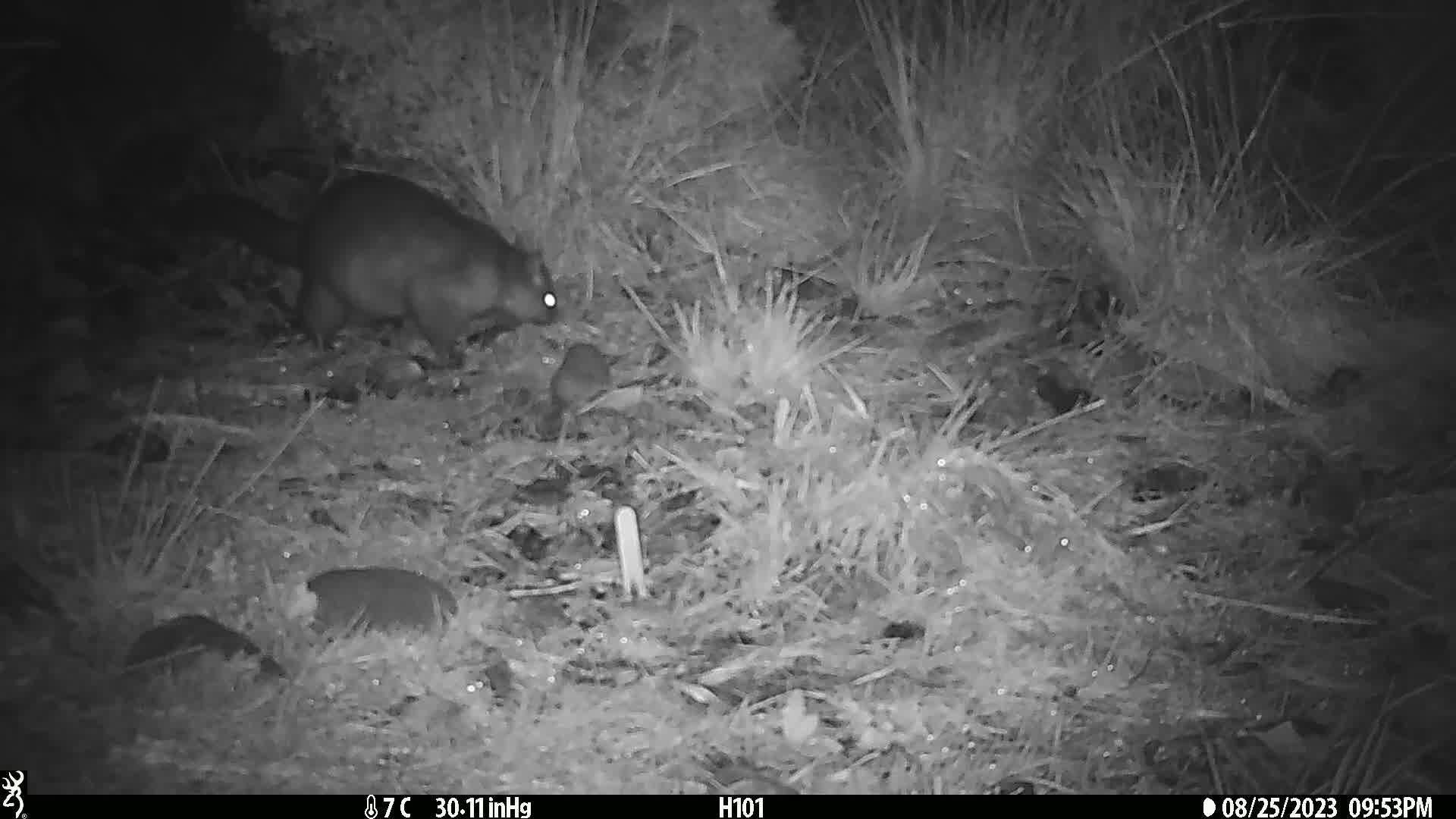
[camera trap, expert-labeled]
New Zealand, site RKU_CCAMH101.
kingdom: Animalia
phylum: Chordata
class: Mammalia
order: Diprotodontia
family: Phalangeridae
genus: Trichosurus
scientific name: Trichosurus vulpecula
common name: common brushtail possum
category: possum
Possum (common brushtail possum) (Trichosurus vulpecula).